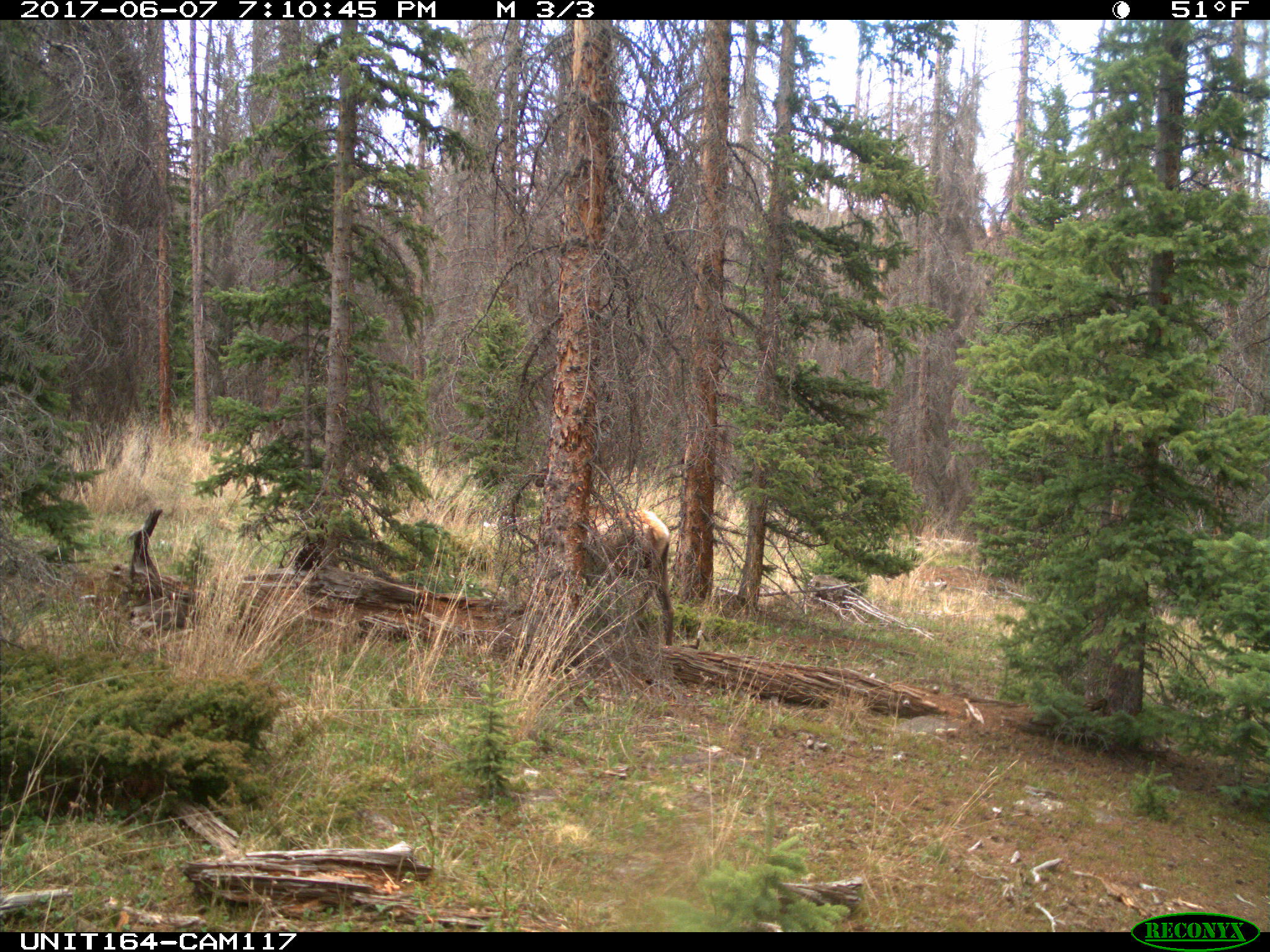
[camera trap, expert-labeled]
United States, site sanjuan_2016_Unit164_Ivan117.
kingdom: Animalia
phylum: Chordata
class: Mammalia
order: Artiodactyla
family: Cervidae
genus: Cervus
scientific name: Cervus elaphus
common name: red deer